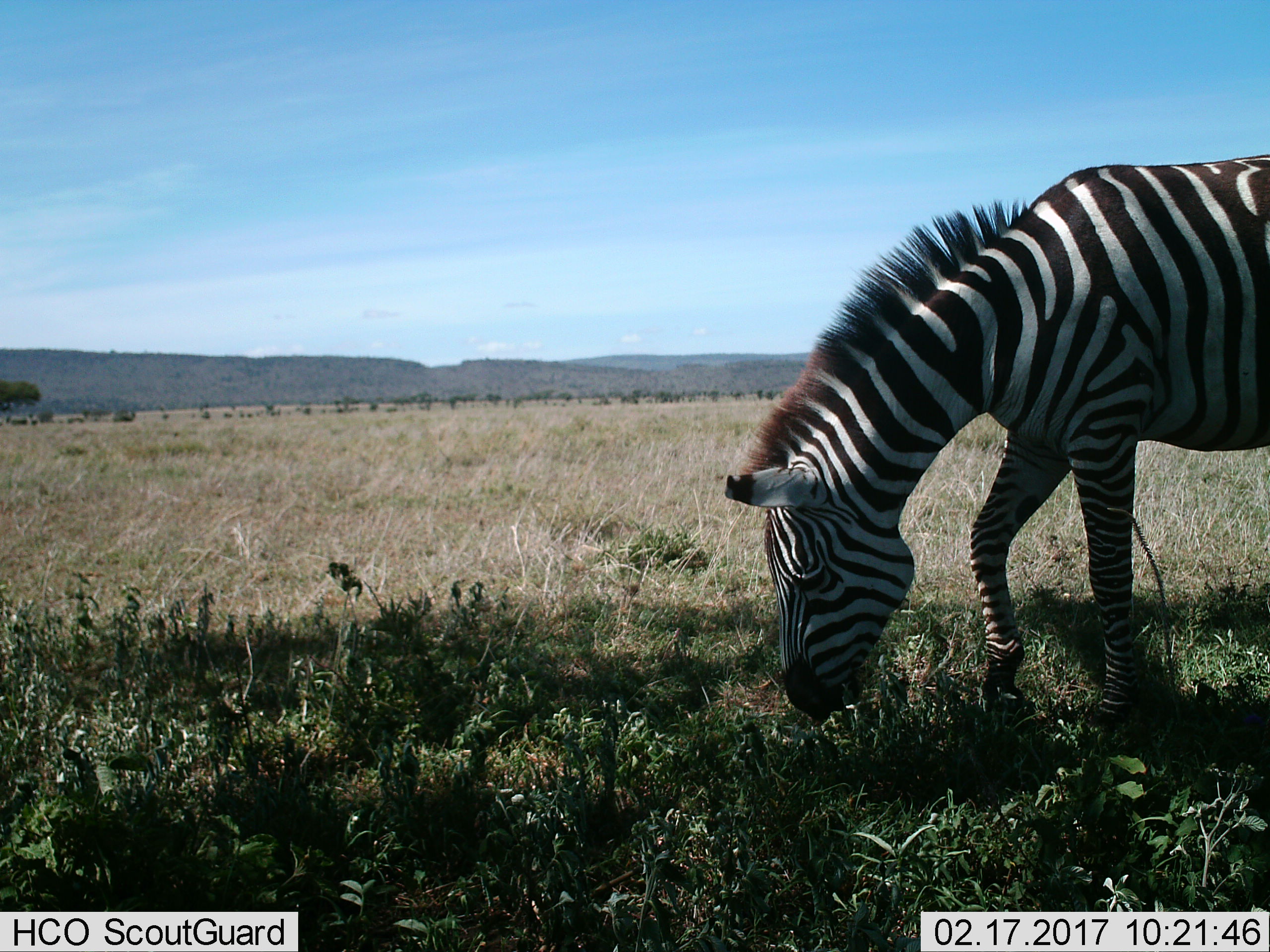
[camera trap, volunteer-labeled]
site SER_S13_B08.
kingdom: Animalia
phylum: Chordata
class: Mammalia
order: Perissodactyla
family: Equidae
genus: Equus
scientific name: Equus quagga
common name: plains zebra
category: zebraplains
Zebraplains (plains zebra) (Equus quagga), count 1. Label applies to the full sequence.